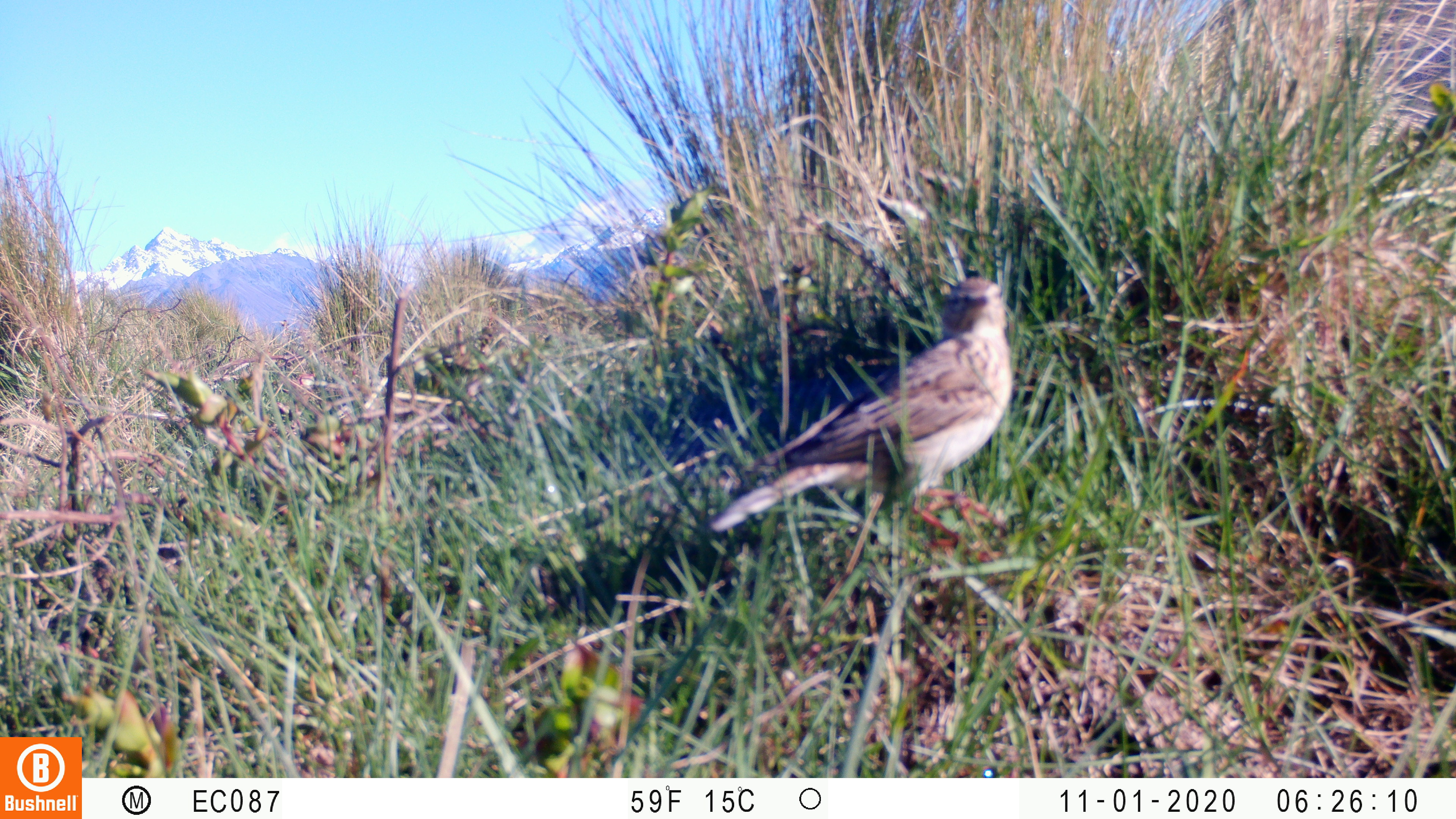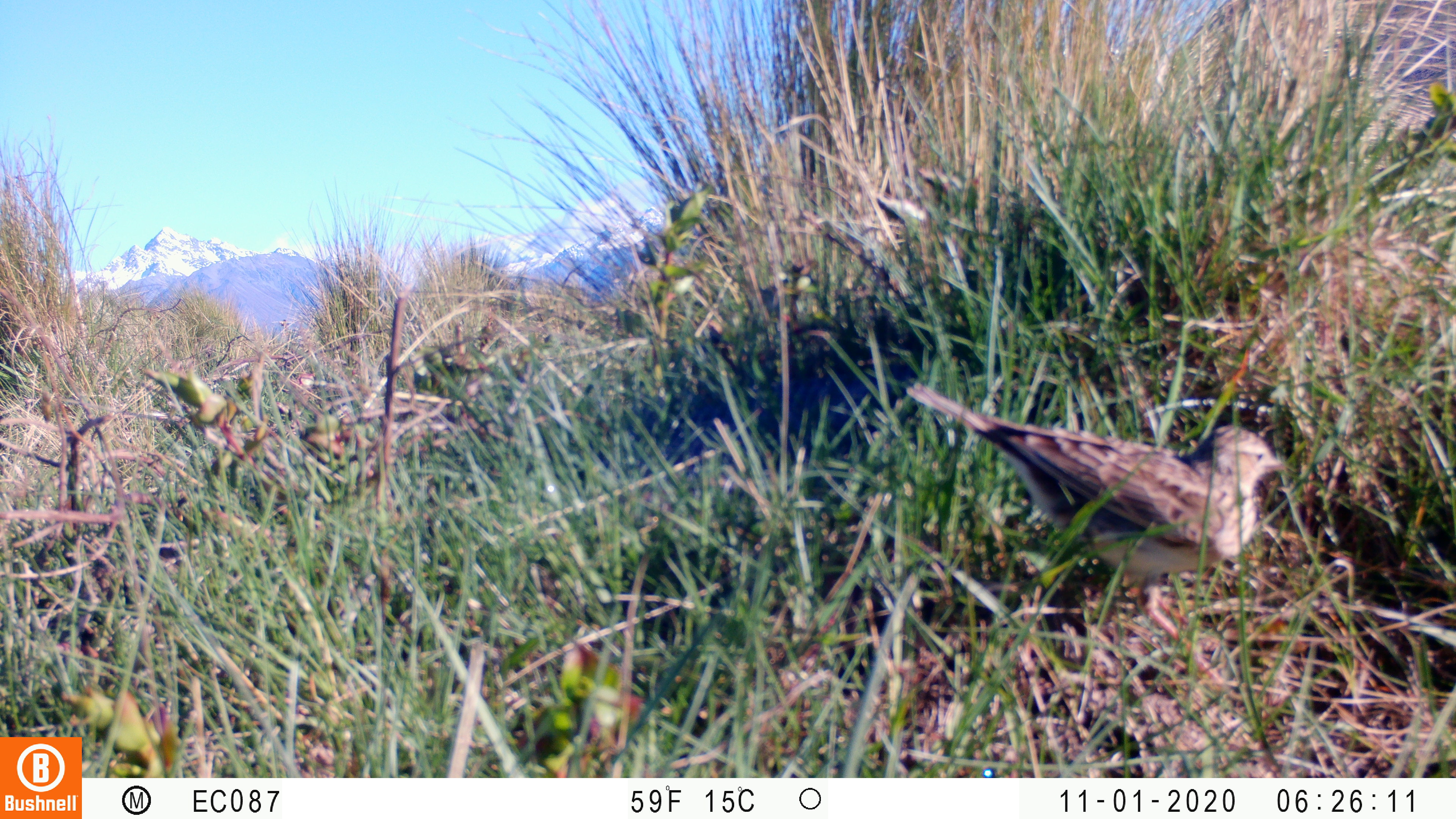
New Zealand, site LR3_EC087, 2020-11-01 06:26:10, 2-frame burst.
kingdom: Animalia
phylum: Chordata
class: Aves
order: Passeriformes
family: Motacillidae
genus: Anthus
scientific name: Anthus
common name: pipit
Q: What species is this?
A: Pipit (Anthus).